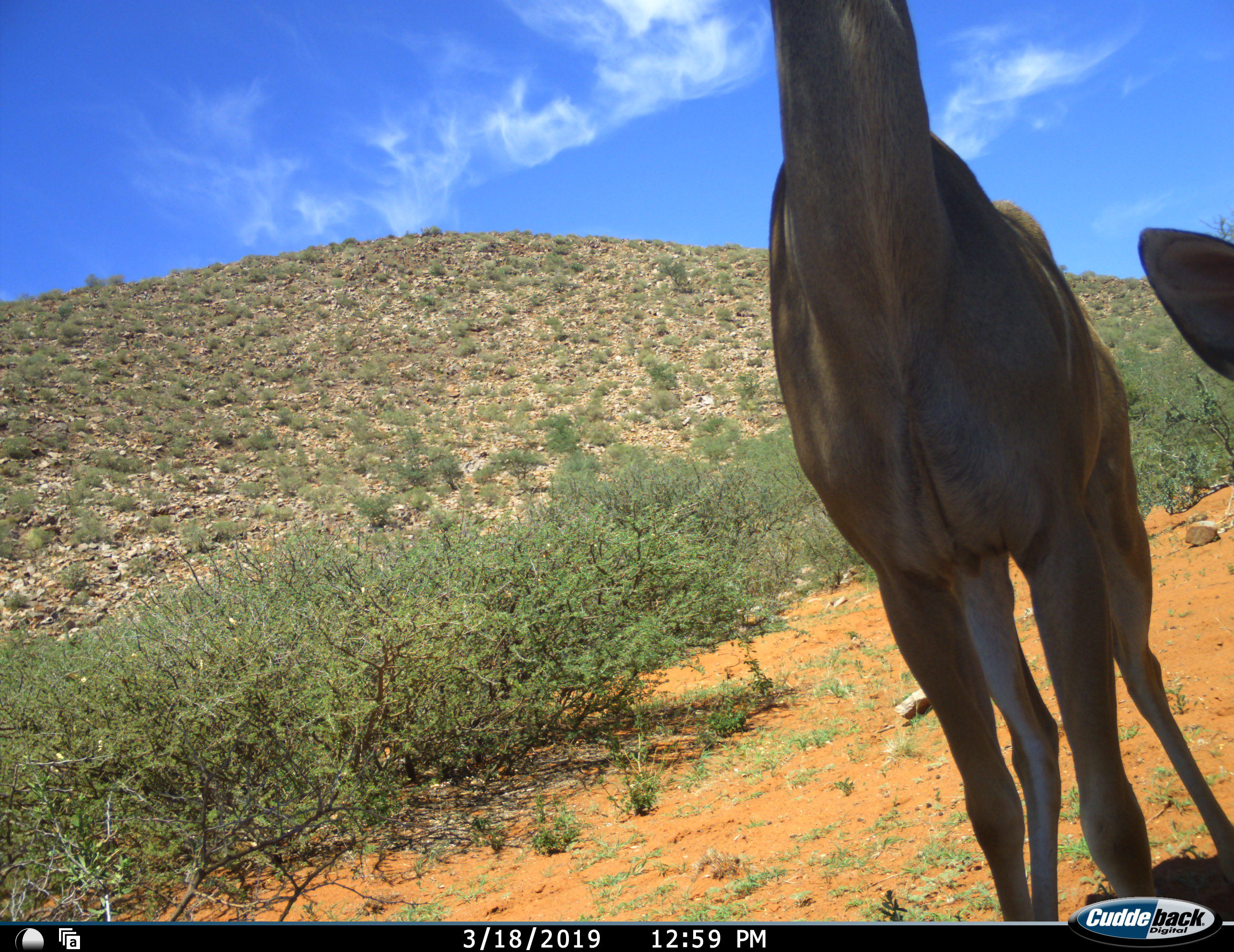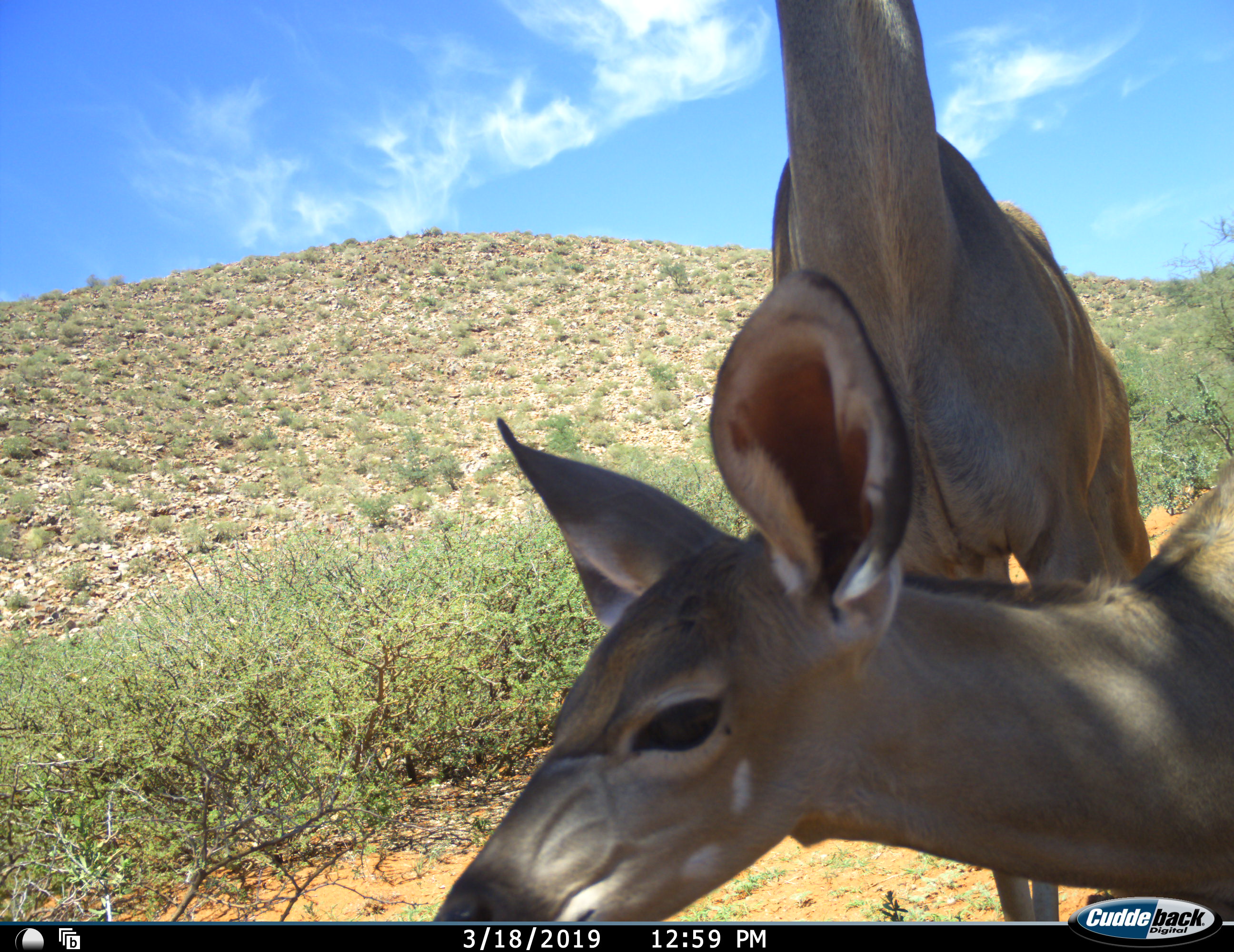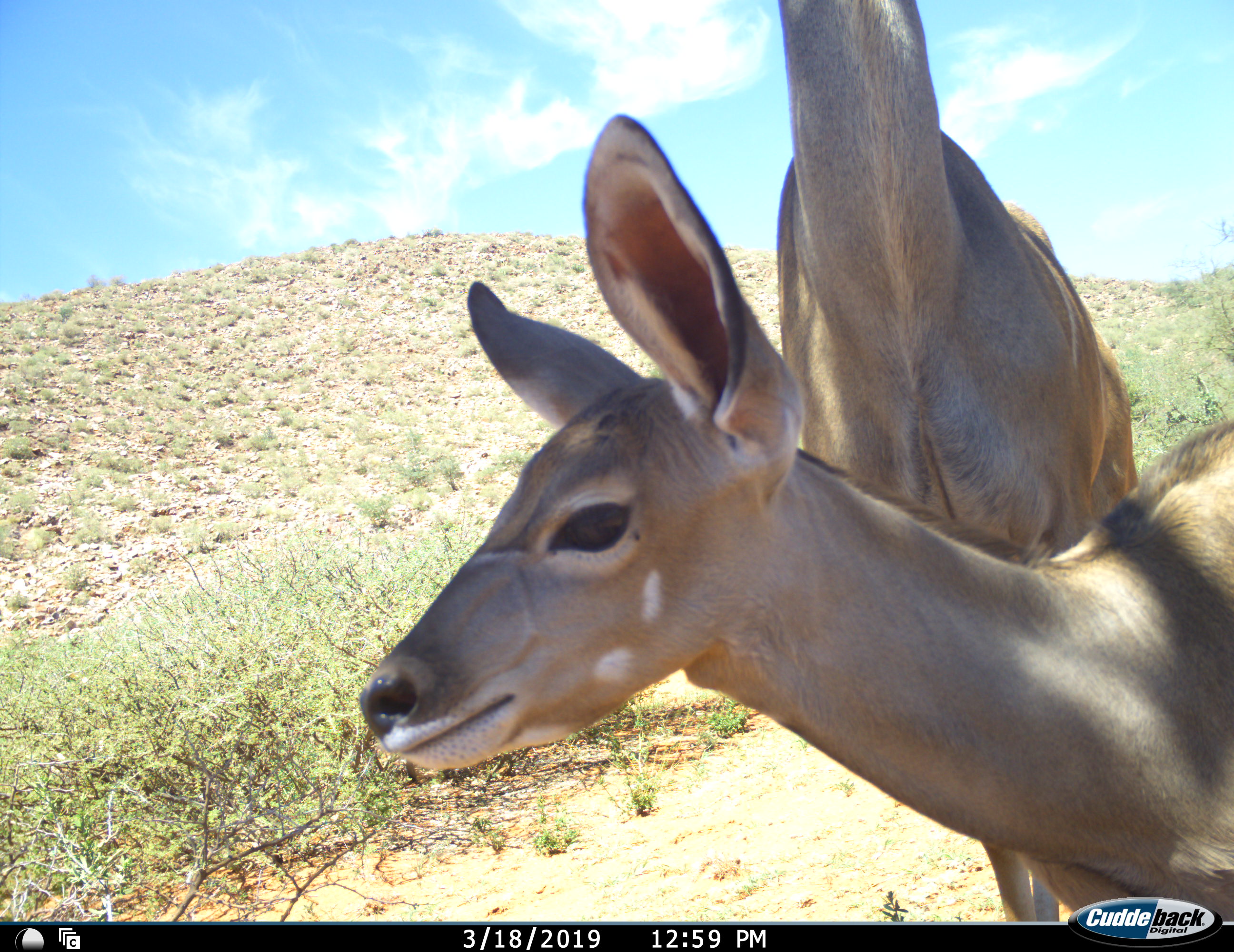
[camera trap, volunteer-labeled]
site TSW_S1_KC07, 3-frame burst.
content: unidentified animal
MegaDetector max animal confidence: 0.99